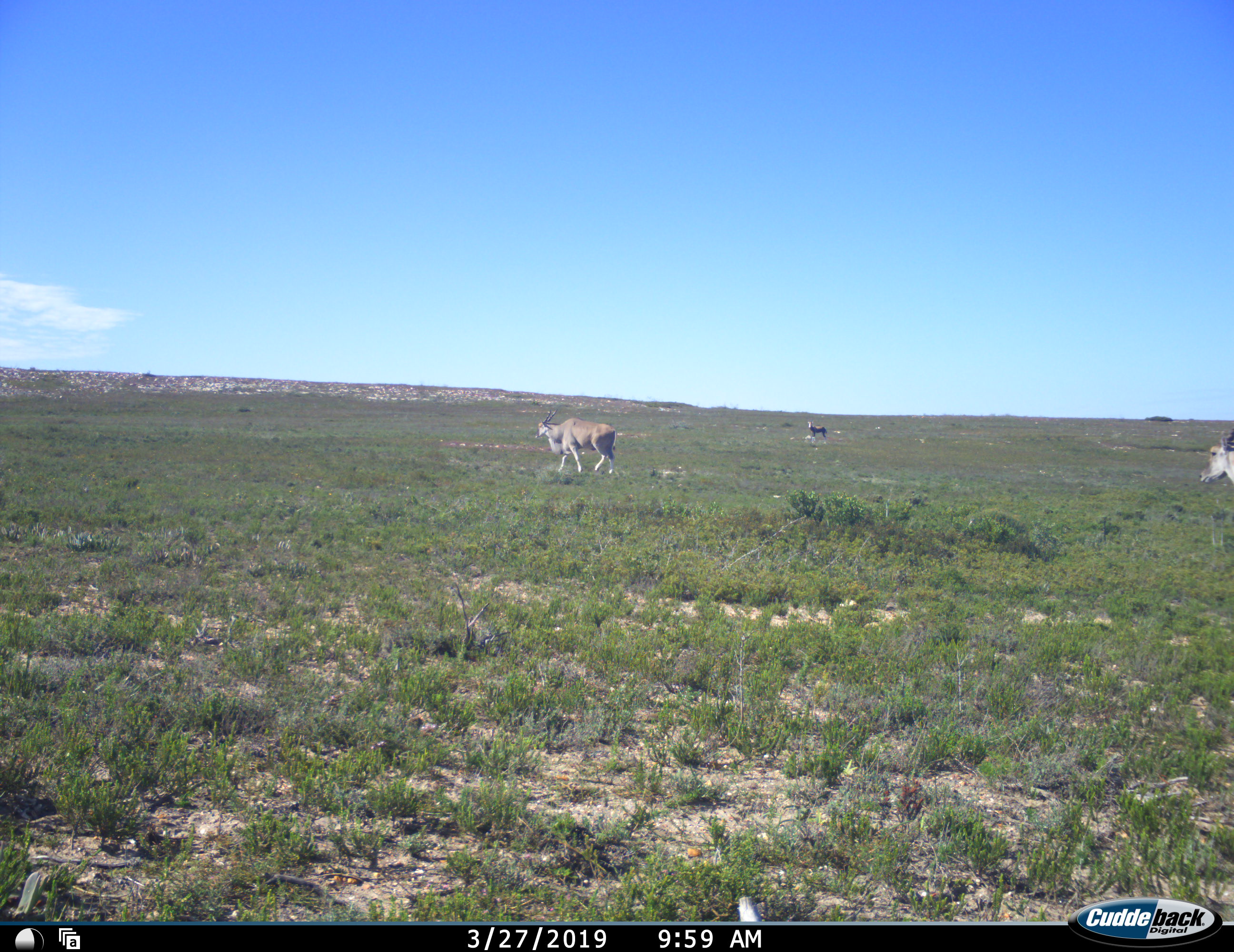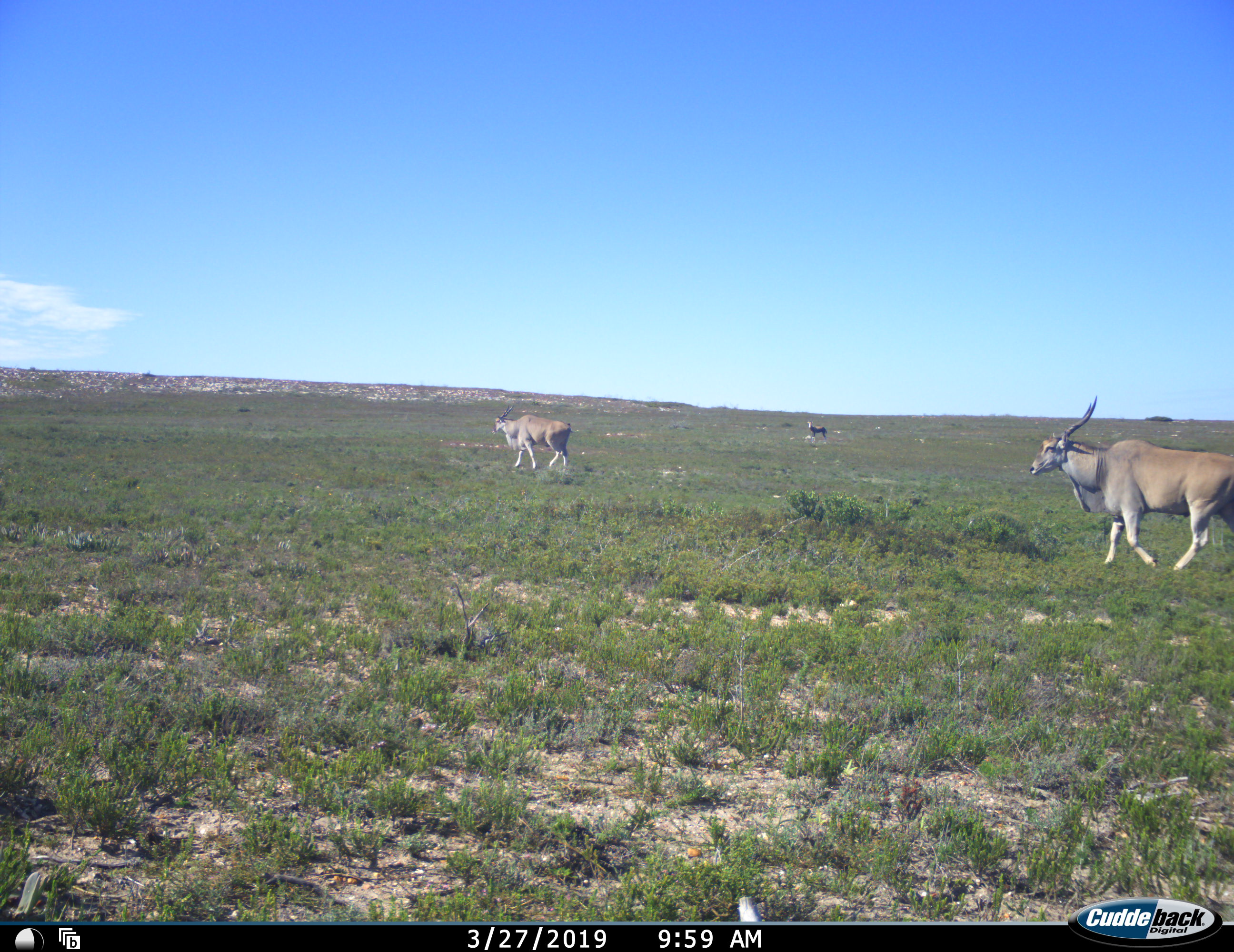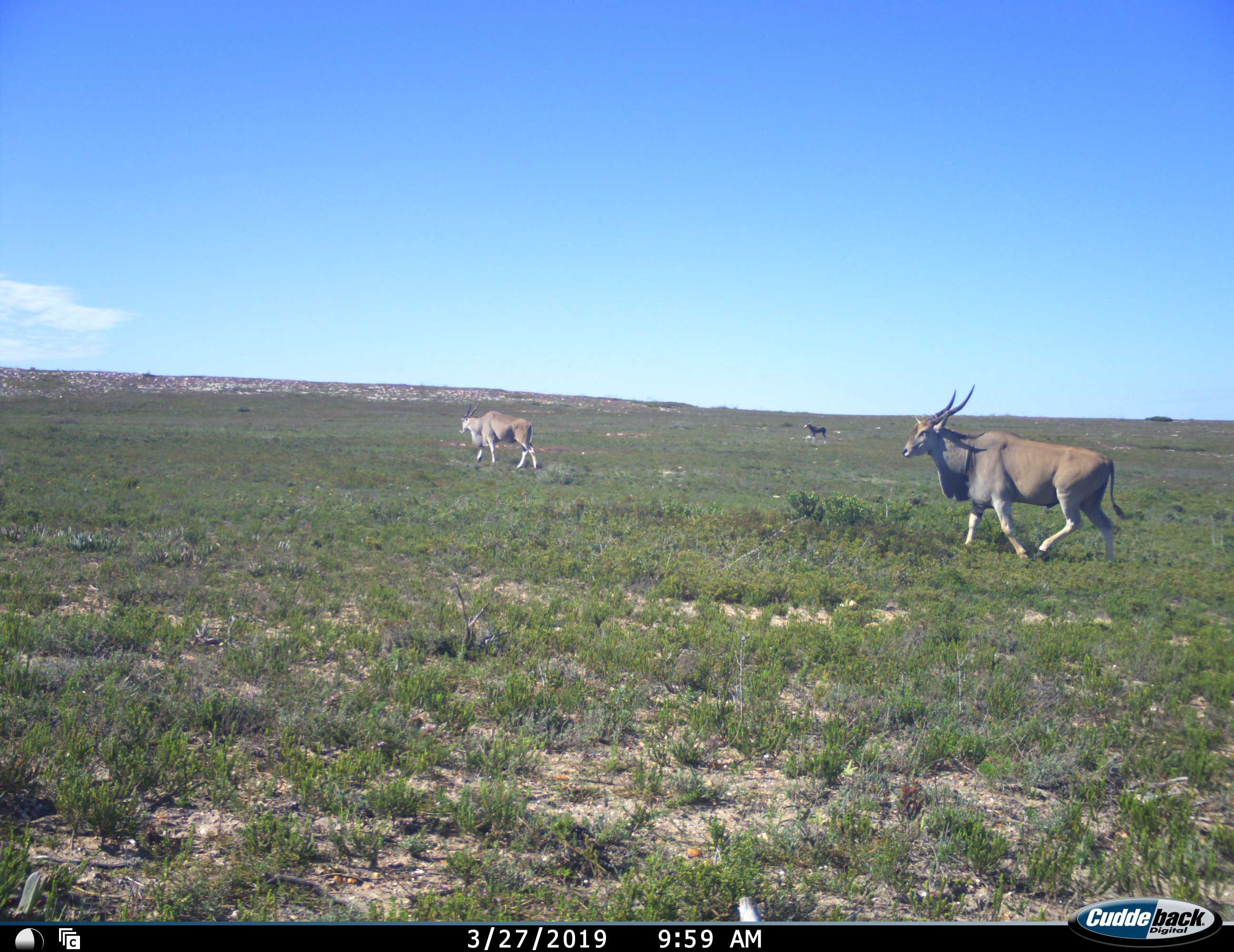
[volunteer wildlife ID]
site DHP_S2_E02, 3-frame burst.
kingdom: Animalia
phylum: Chordata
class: Mammalia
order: Artiodactyla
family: Bovidae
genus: Tragelaphus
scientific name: Tragelaphus oryx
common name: eland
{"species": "eland (Tragelaphus oryx)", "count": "2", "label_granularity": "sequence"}